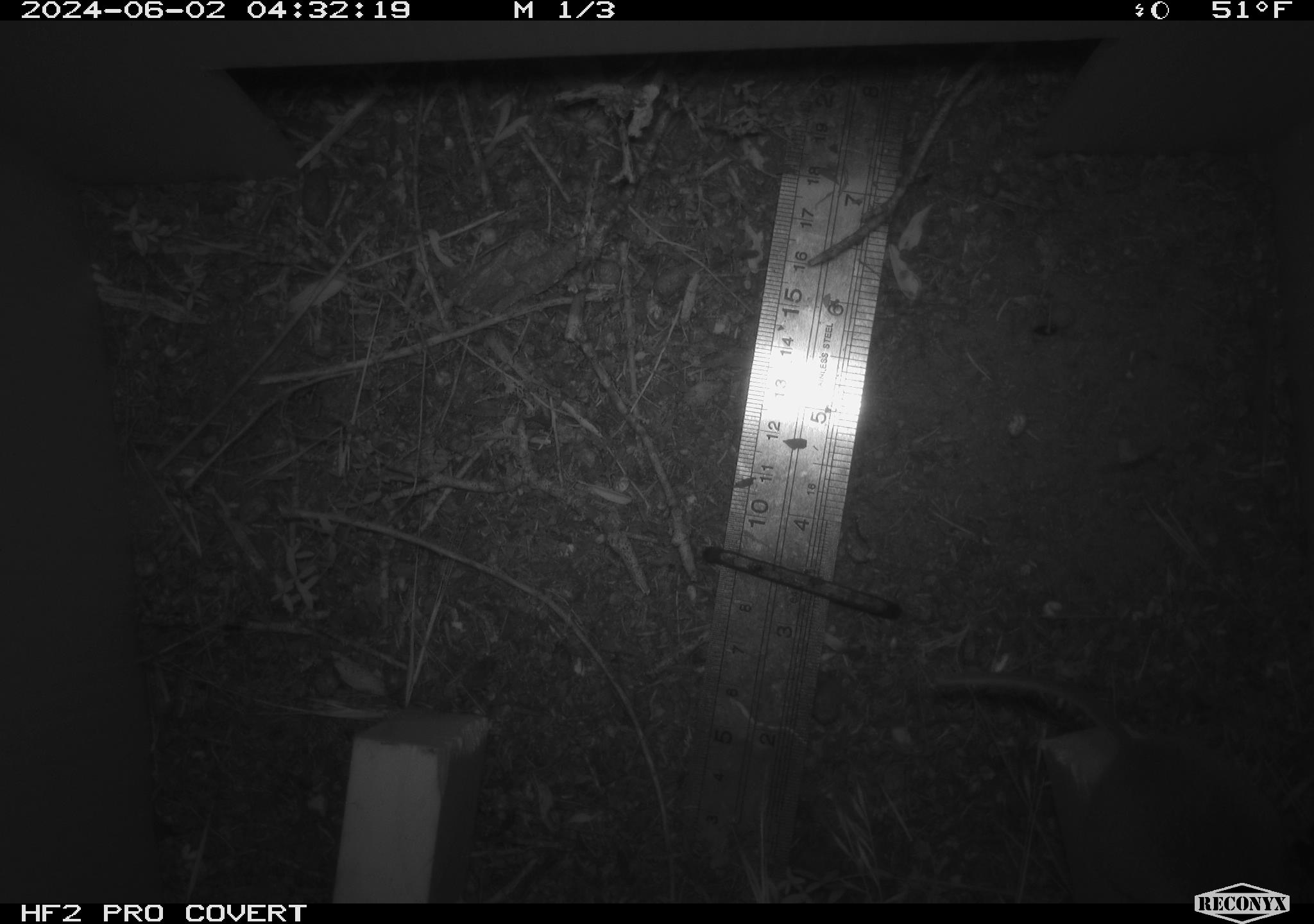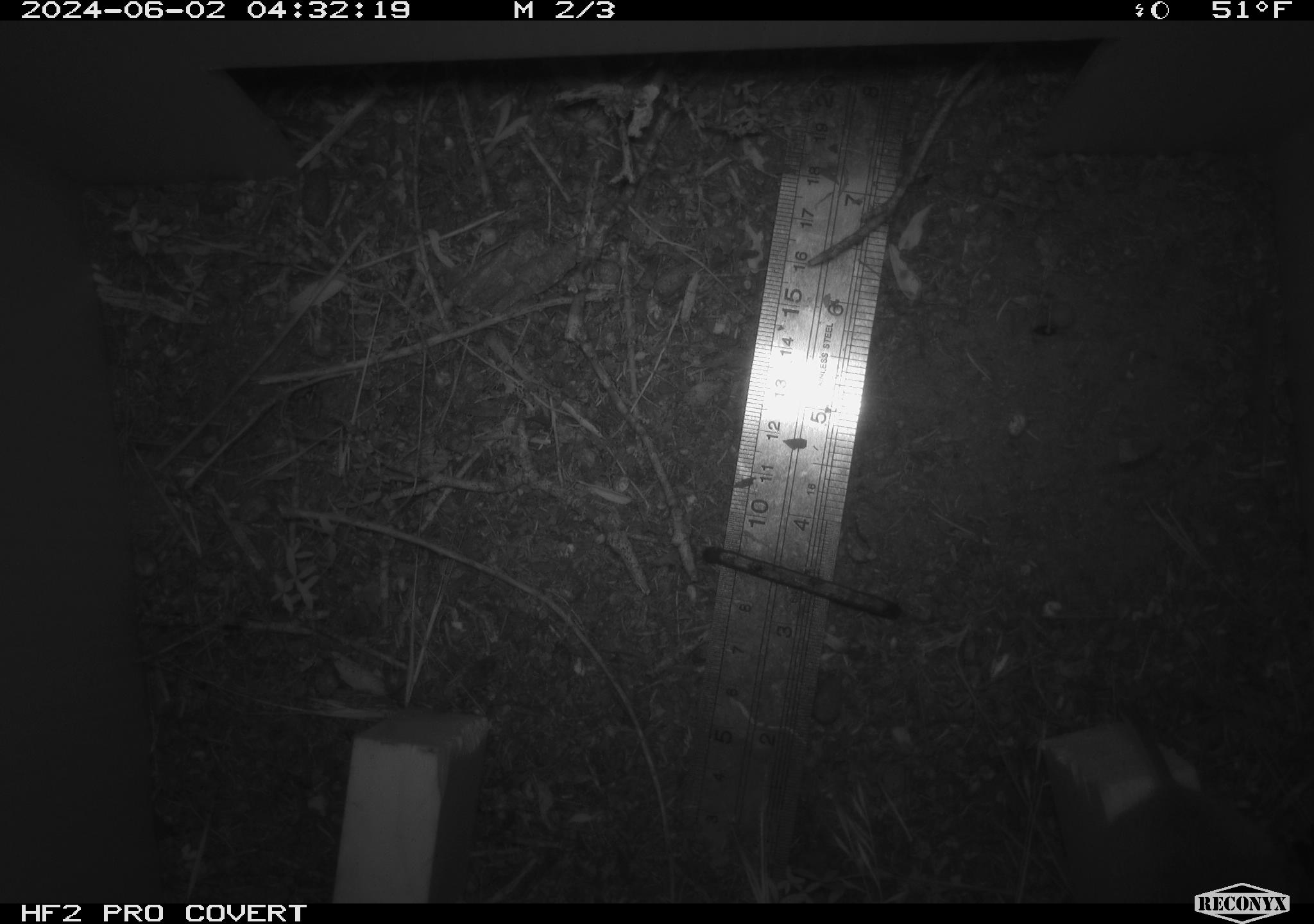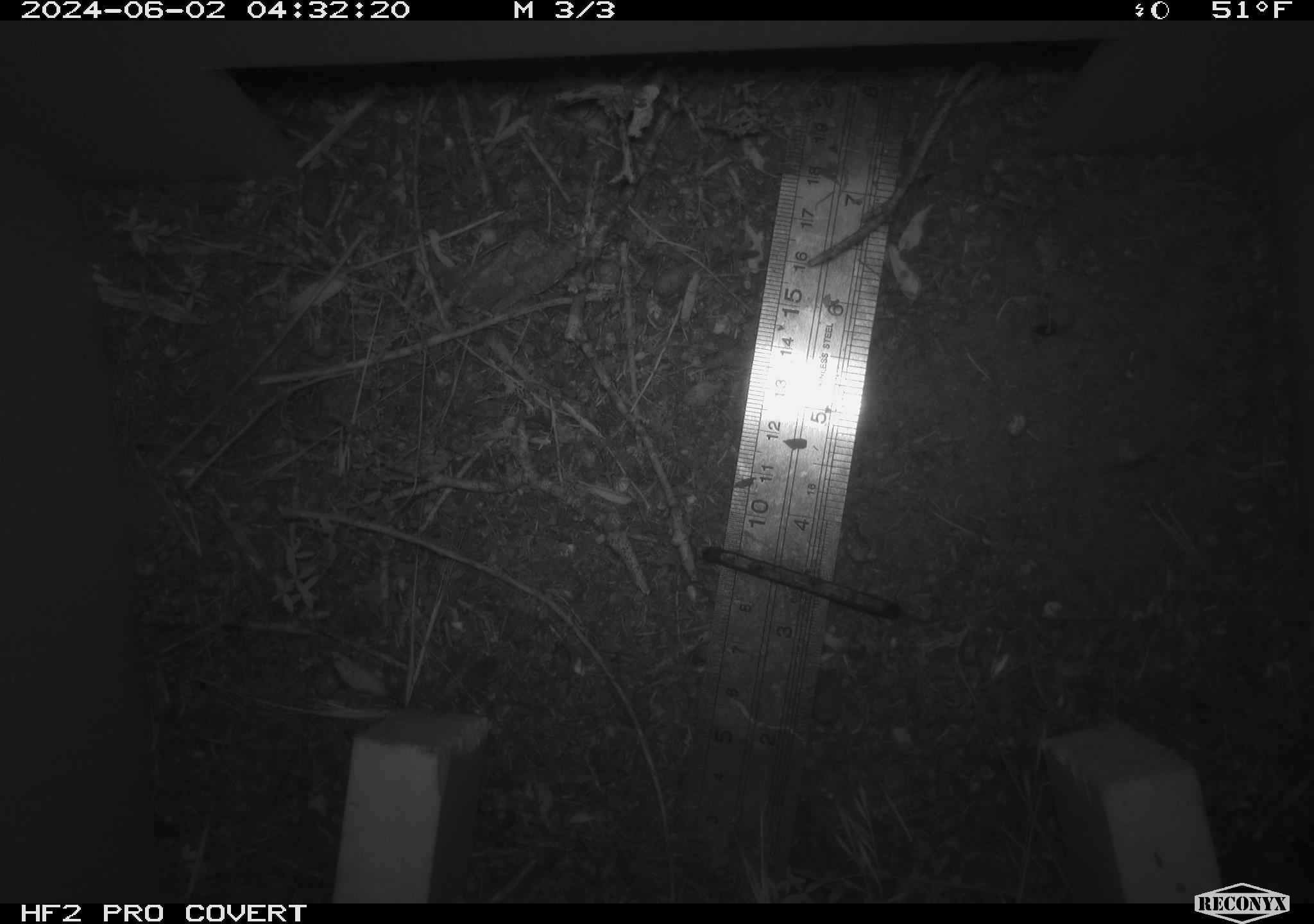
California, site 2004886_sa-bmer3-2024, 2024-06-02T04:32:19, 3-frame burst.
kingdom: Animalia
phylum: Chordata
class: Mammalia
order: Rodentia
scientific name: Rodentia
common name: mouse species